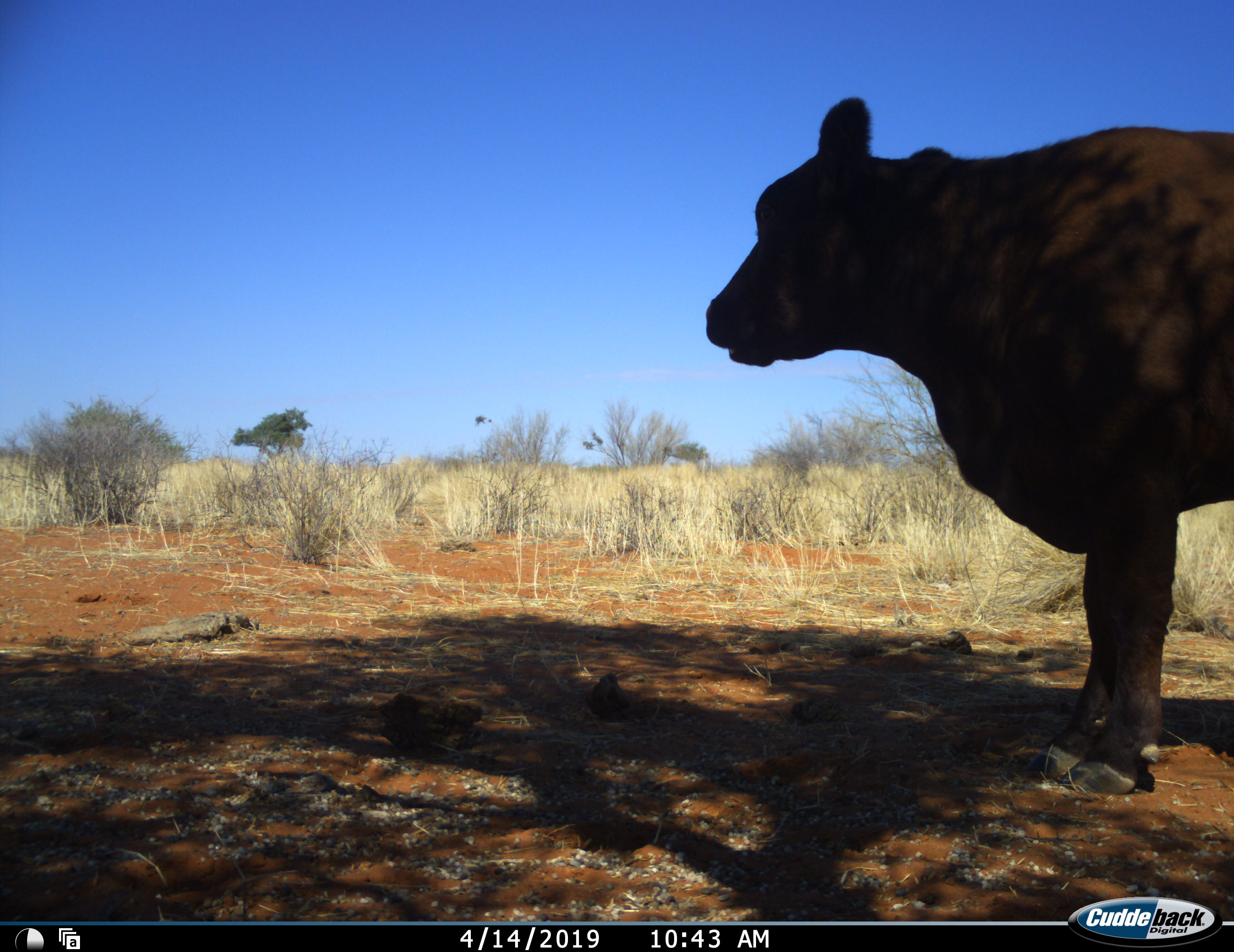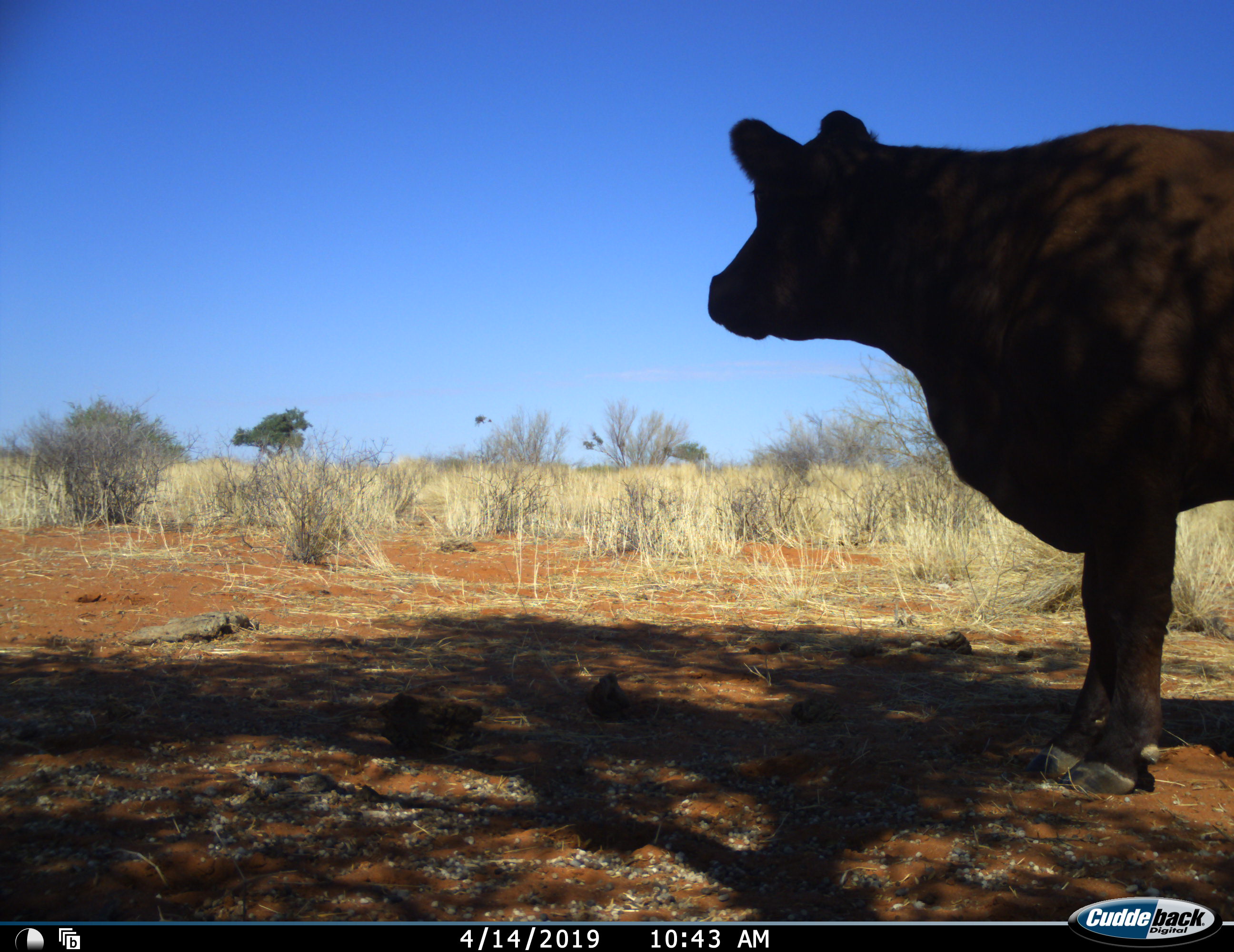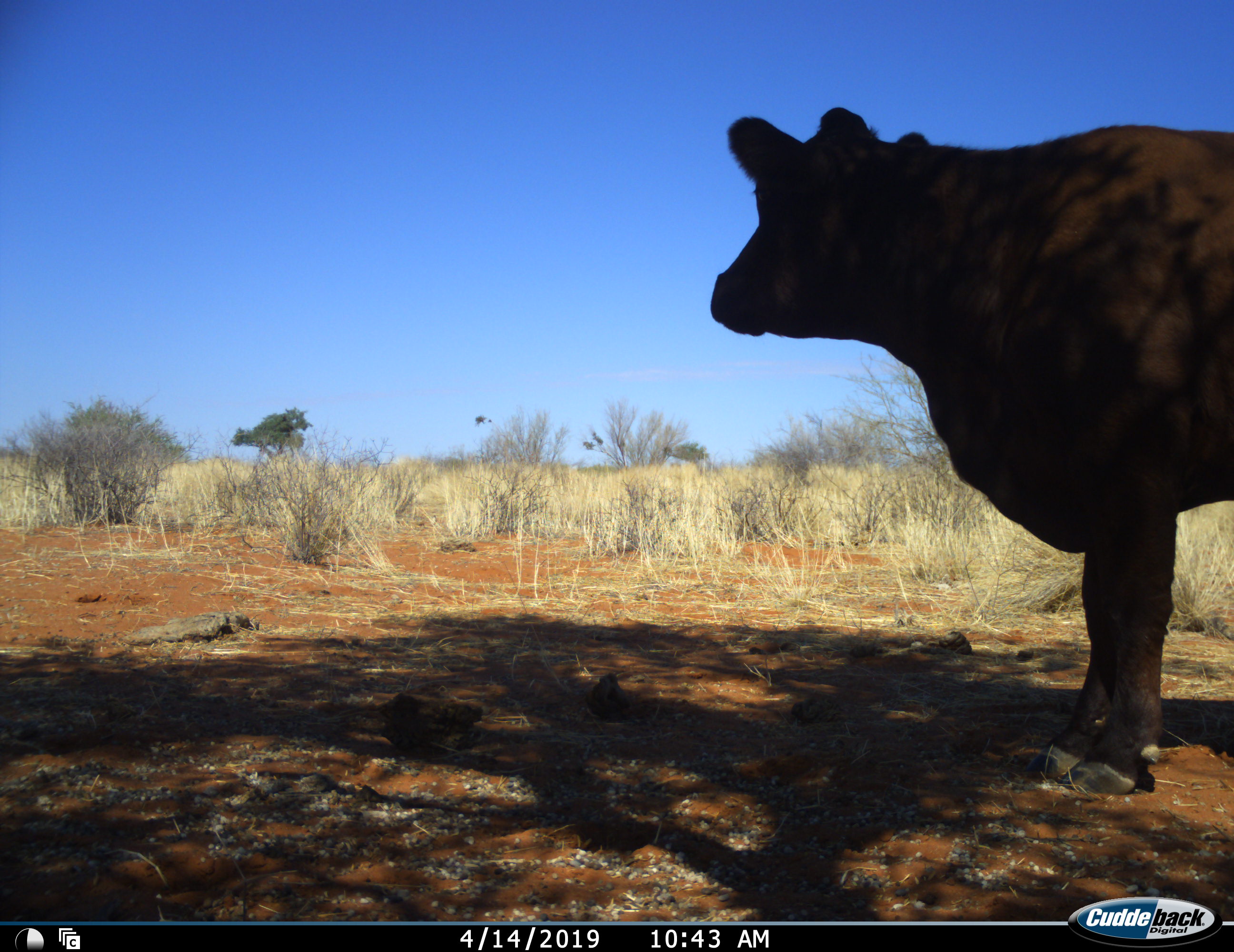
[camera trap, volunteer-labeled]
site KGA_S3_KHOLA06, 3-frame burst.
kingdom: Animalia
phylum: Chordata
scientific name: Vertebrata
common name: domestic animal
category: domesticanimal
Domesticanimal (domestic animal) (Vertebrata), count 1. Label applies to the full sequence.